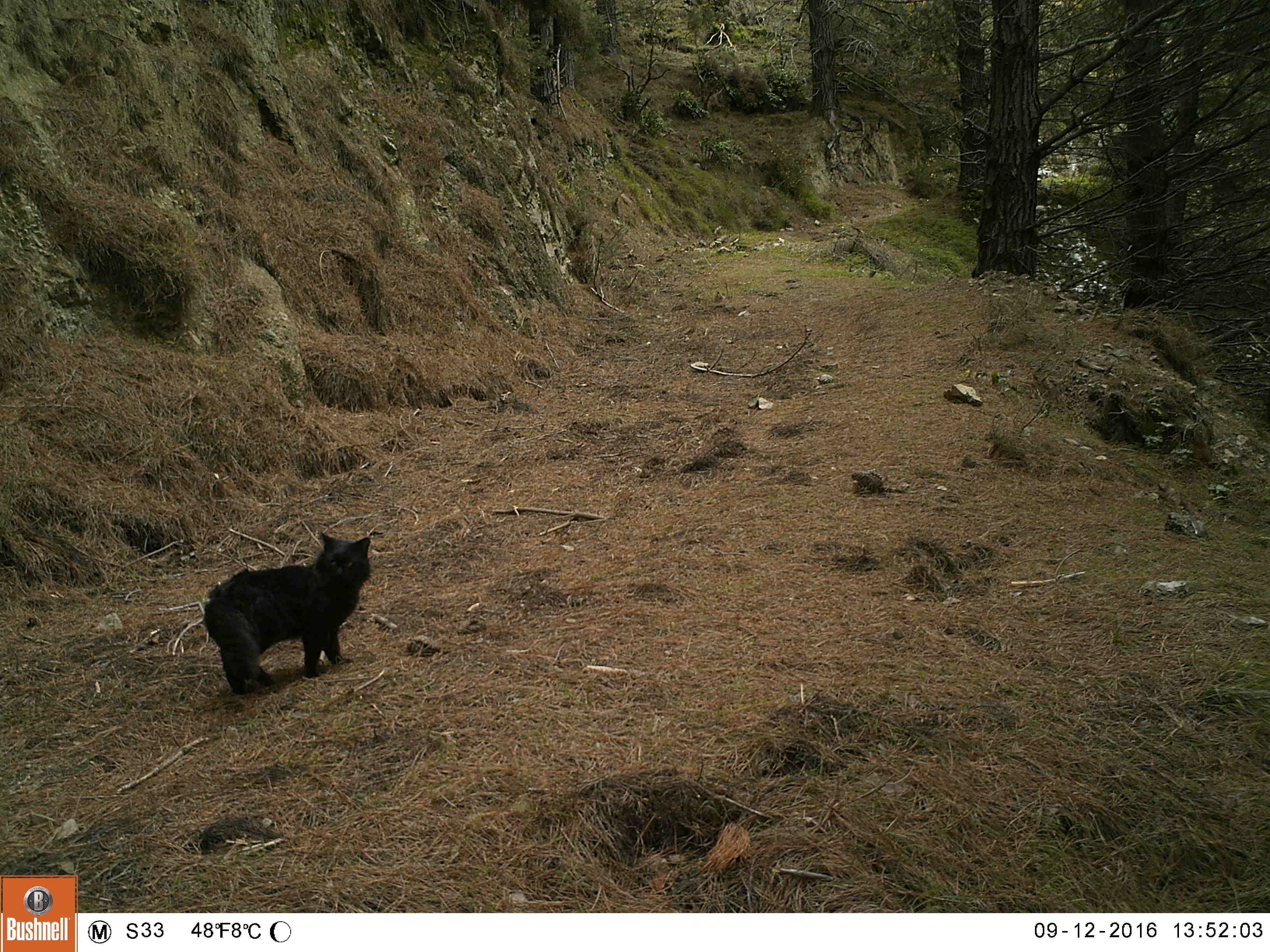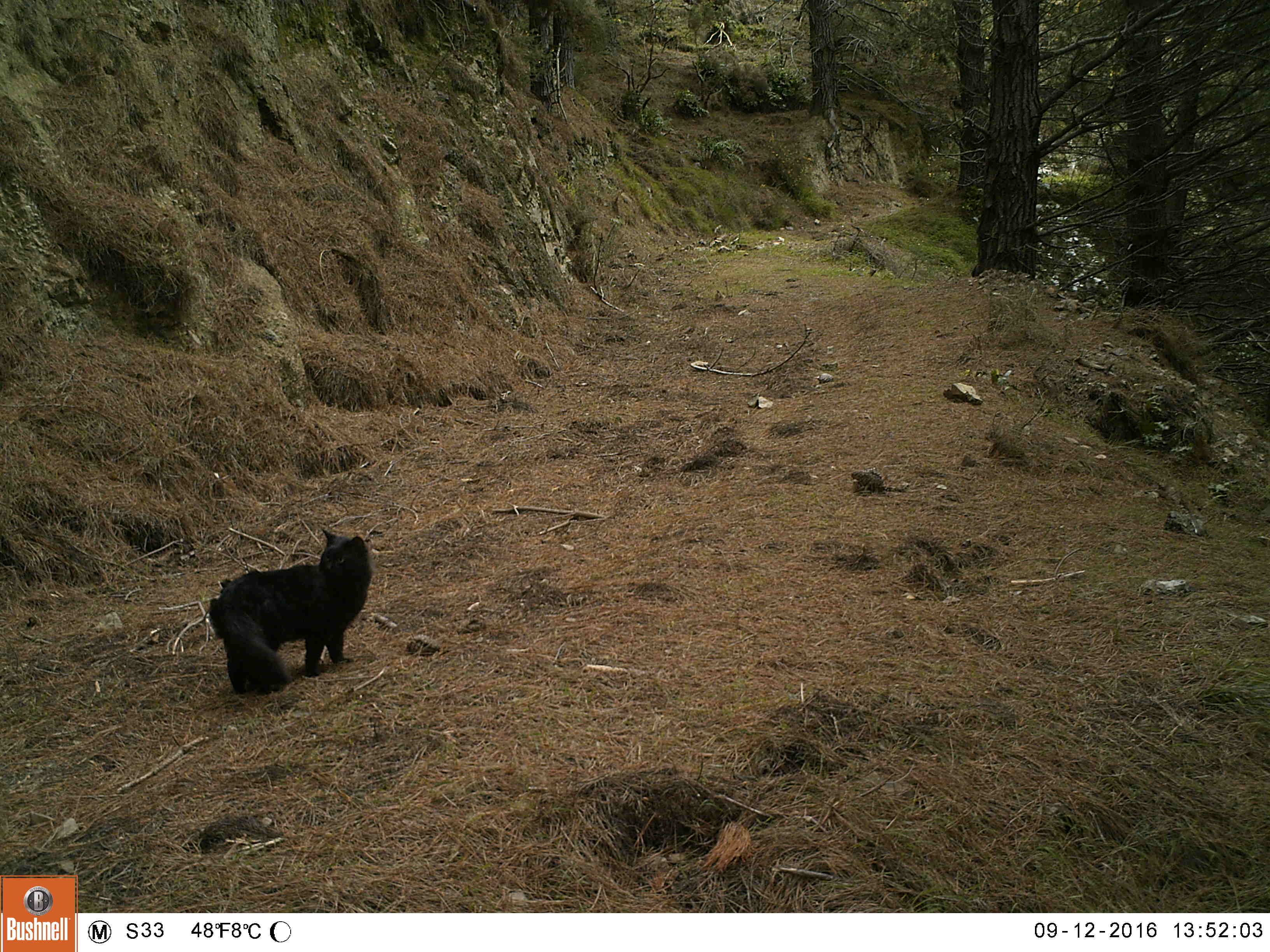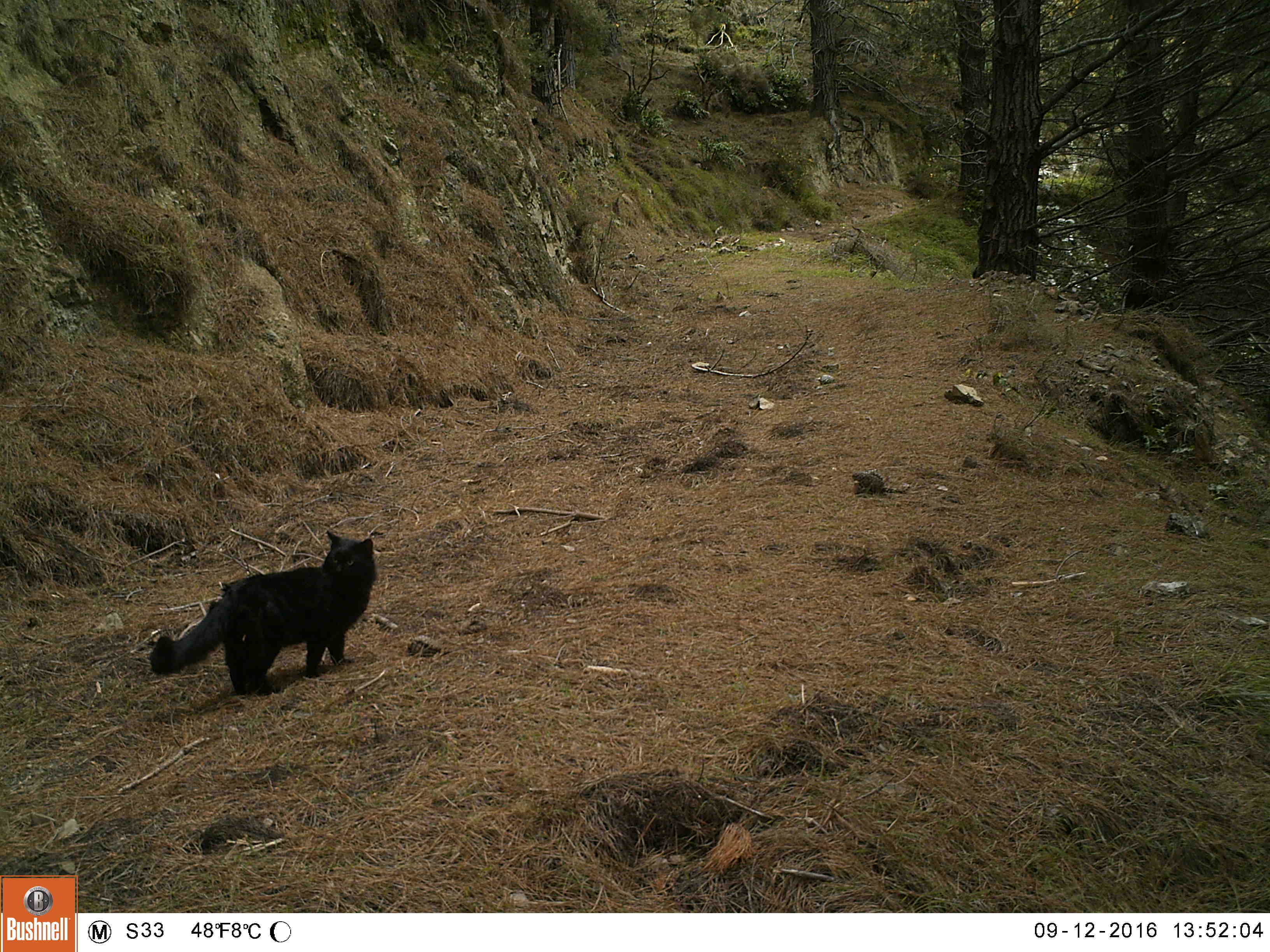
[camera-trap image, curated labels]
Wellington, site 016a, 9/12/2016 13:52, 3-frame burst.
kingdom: Animalia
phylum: Chordata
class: Mammalia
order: Carnivora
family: Felidae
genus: Felis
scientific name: Felis catus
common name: cat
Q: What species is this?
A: Cat (Felis catus).